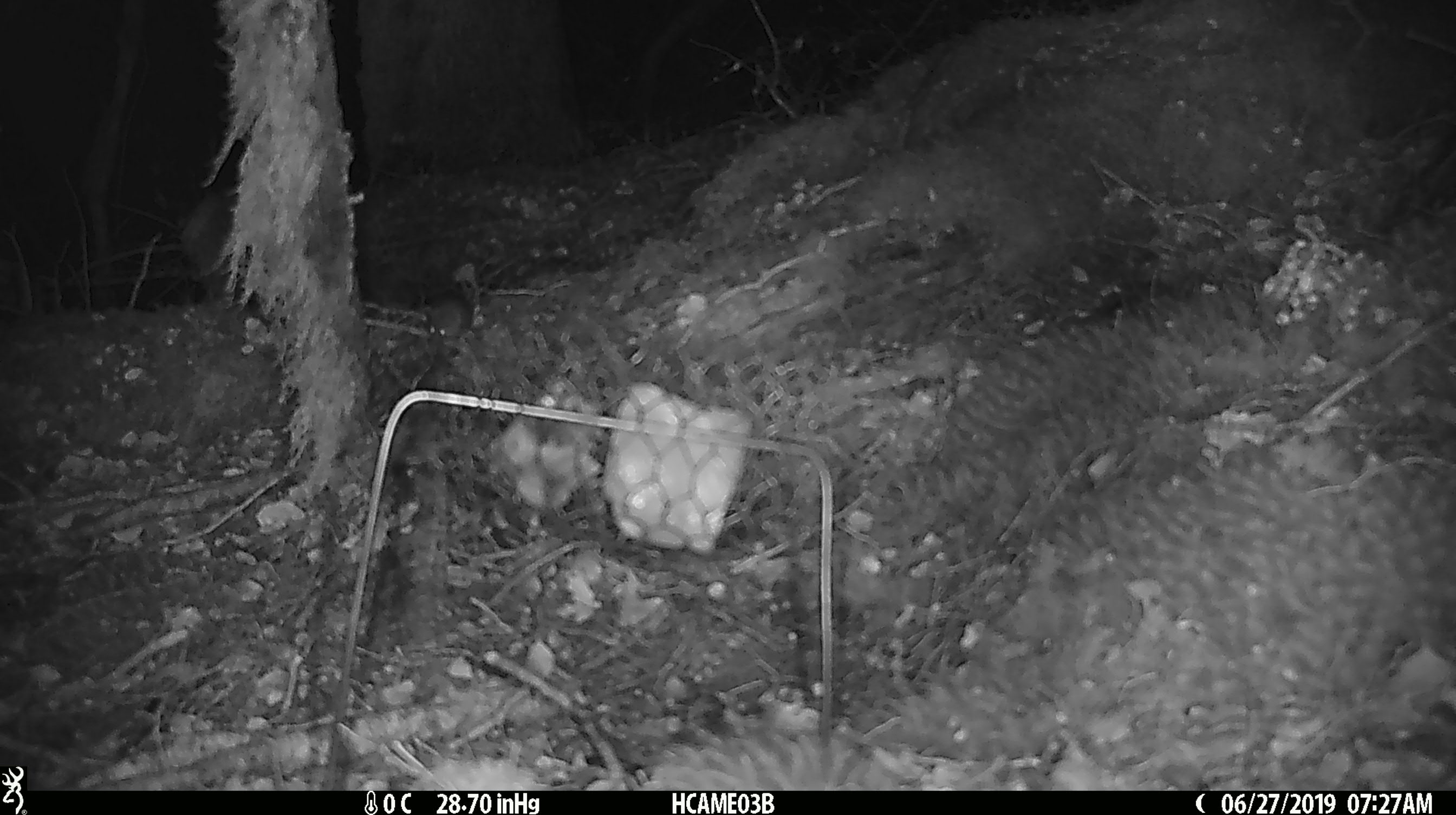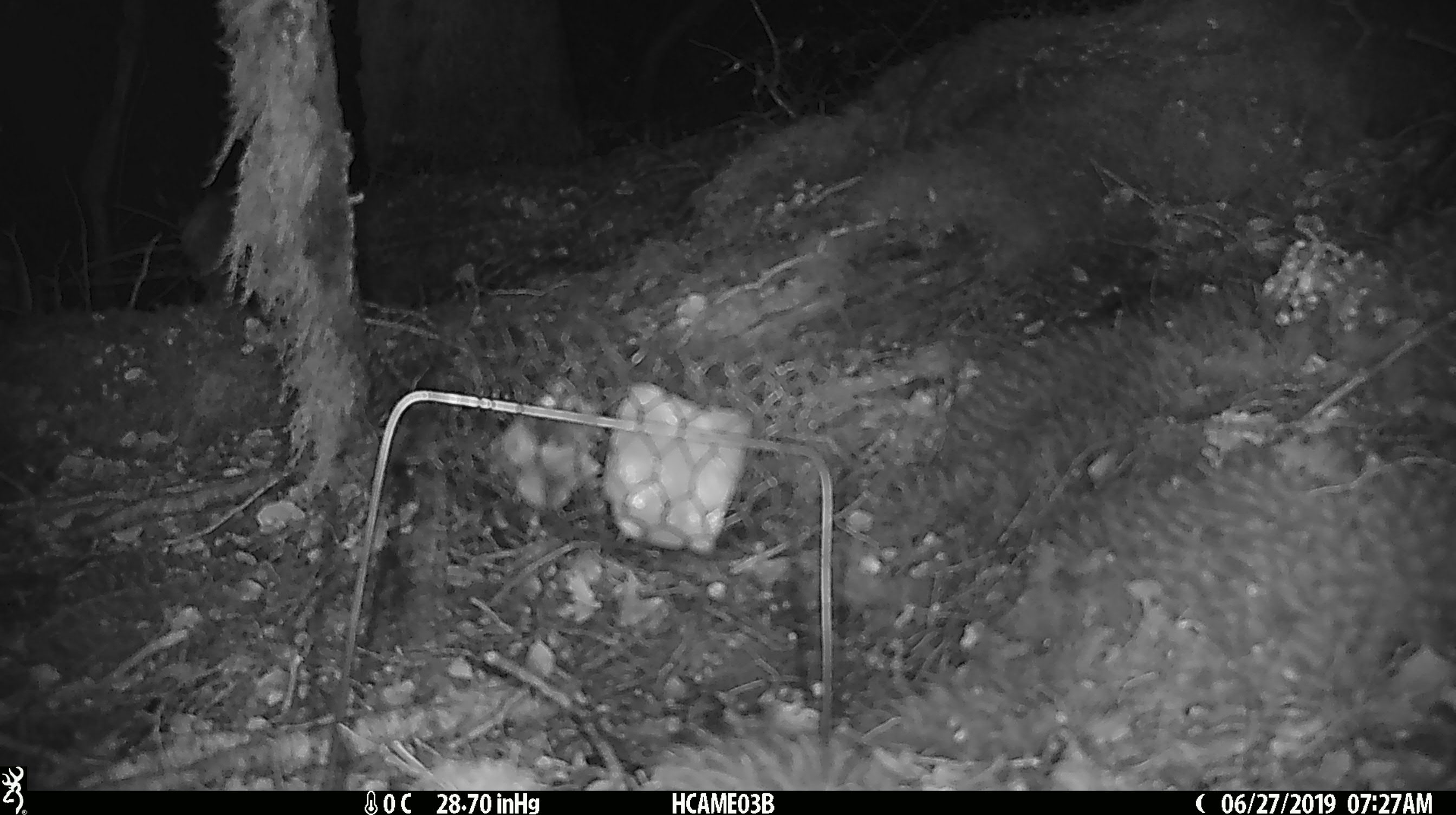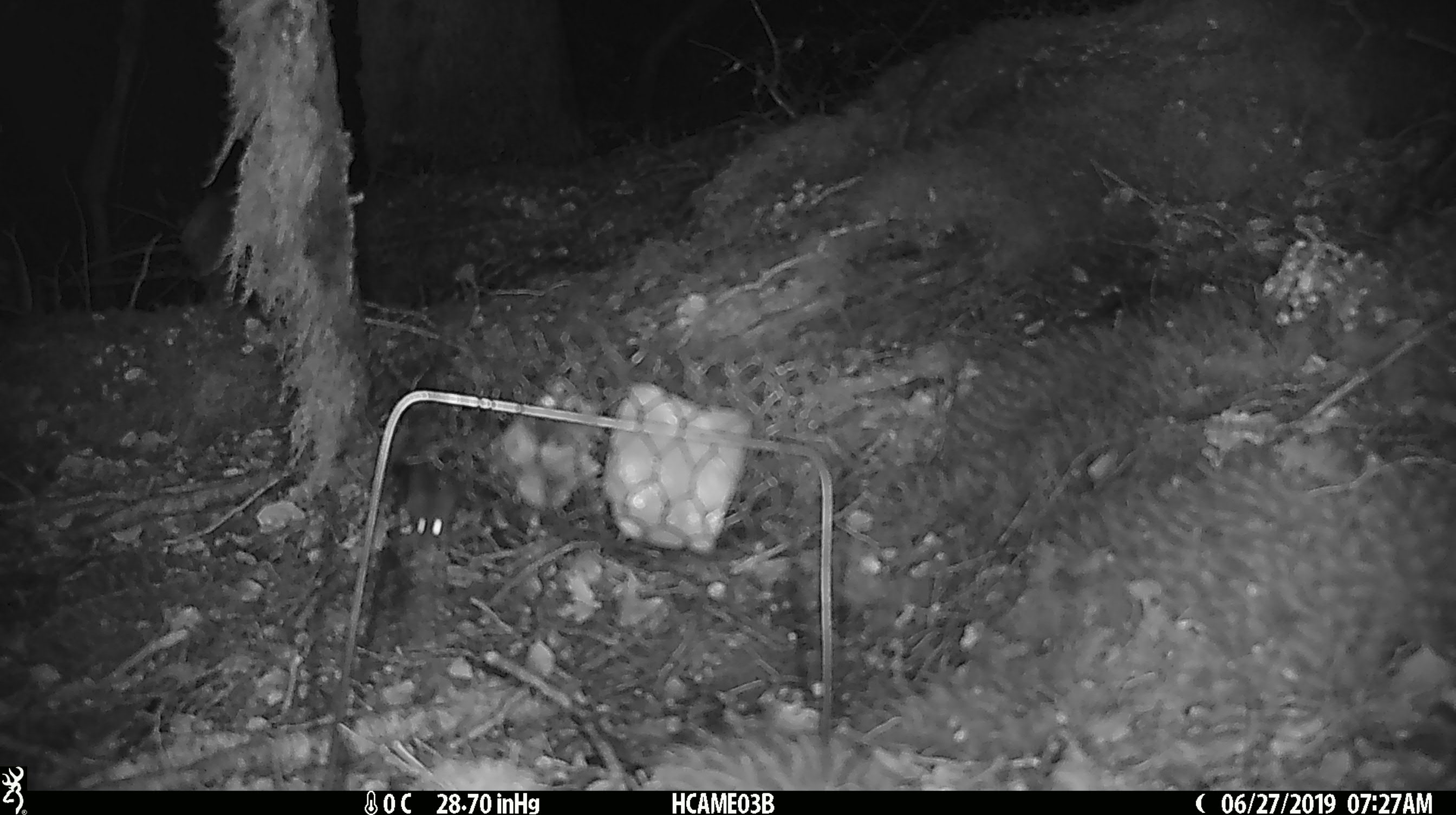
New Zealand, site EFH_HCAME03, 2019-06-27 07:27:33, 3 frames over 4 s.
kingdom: Animalia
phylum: Chordata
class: Mammalia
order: Rodentia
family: Muridae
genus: Mus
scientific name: Mus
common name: mouse